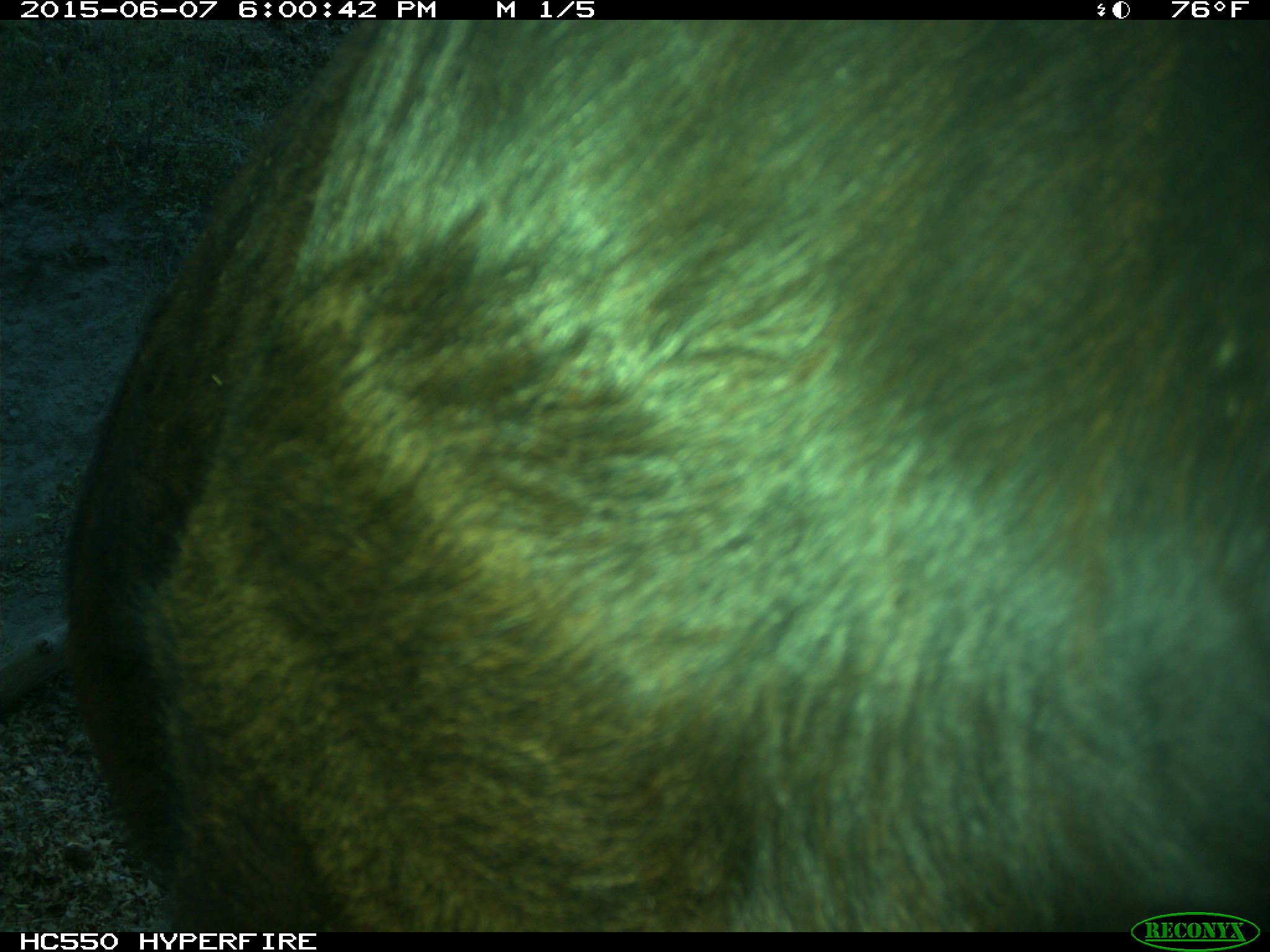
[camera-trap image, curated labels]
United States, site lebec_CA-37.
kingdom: Animalia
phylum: Chordata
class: Mammalia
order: Artiodactyla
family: Bovidae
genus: Bos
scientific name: Bos taurus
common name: domestic cow